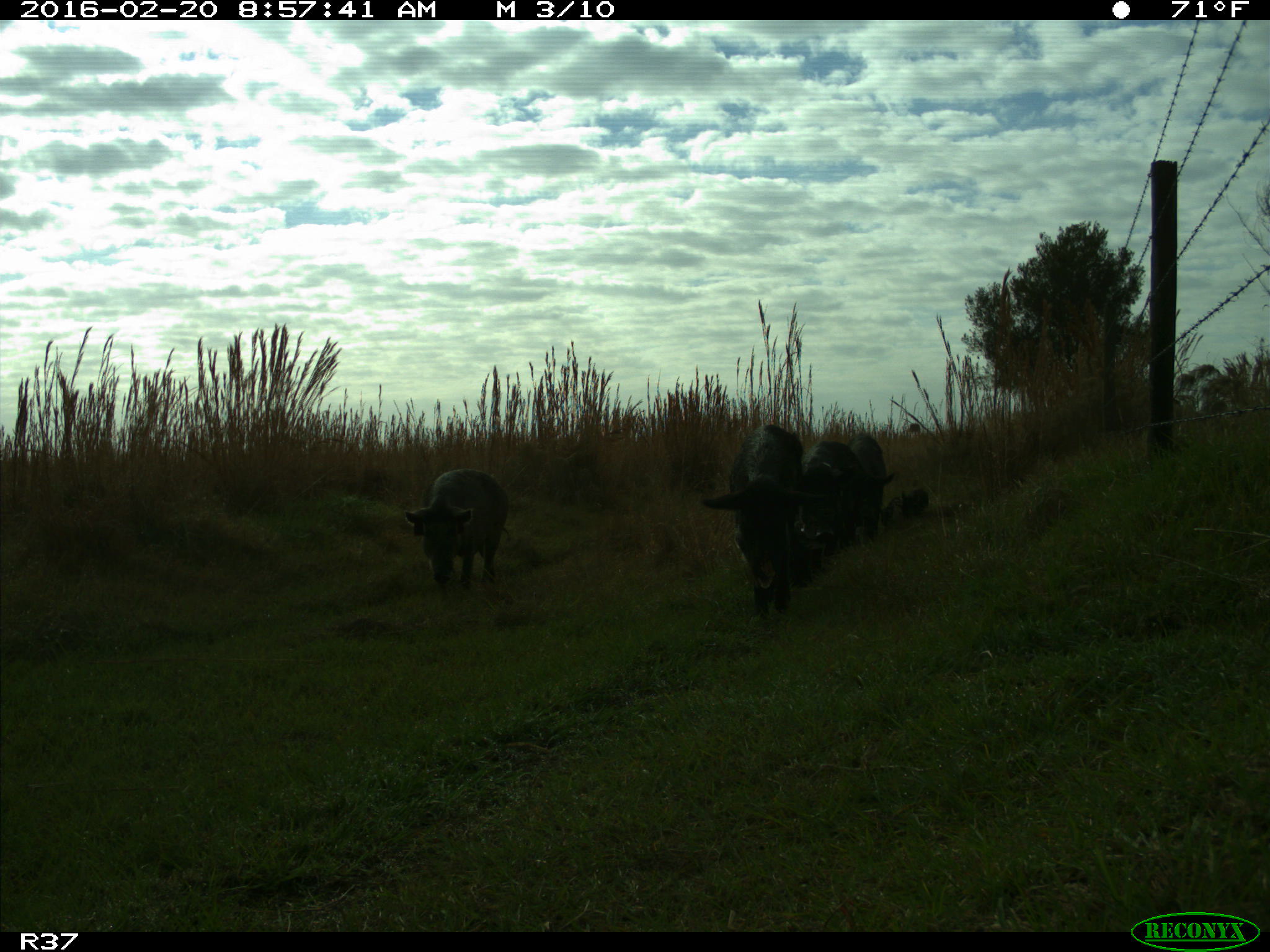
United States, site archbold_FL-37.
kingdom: Animalia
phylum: Chordata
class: Mammalia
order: Artiodactyla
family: Suidae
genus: Sus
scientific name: Sus scrofa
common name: wild boar